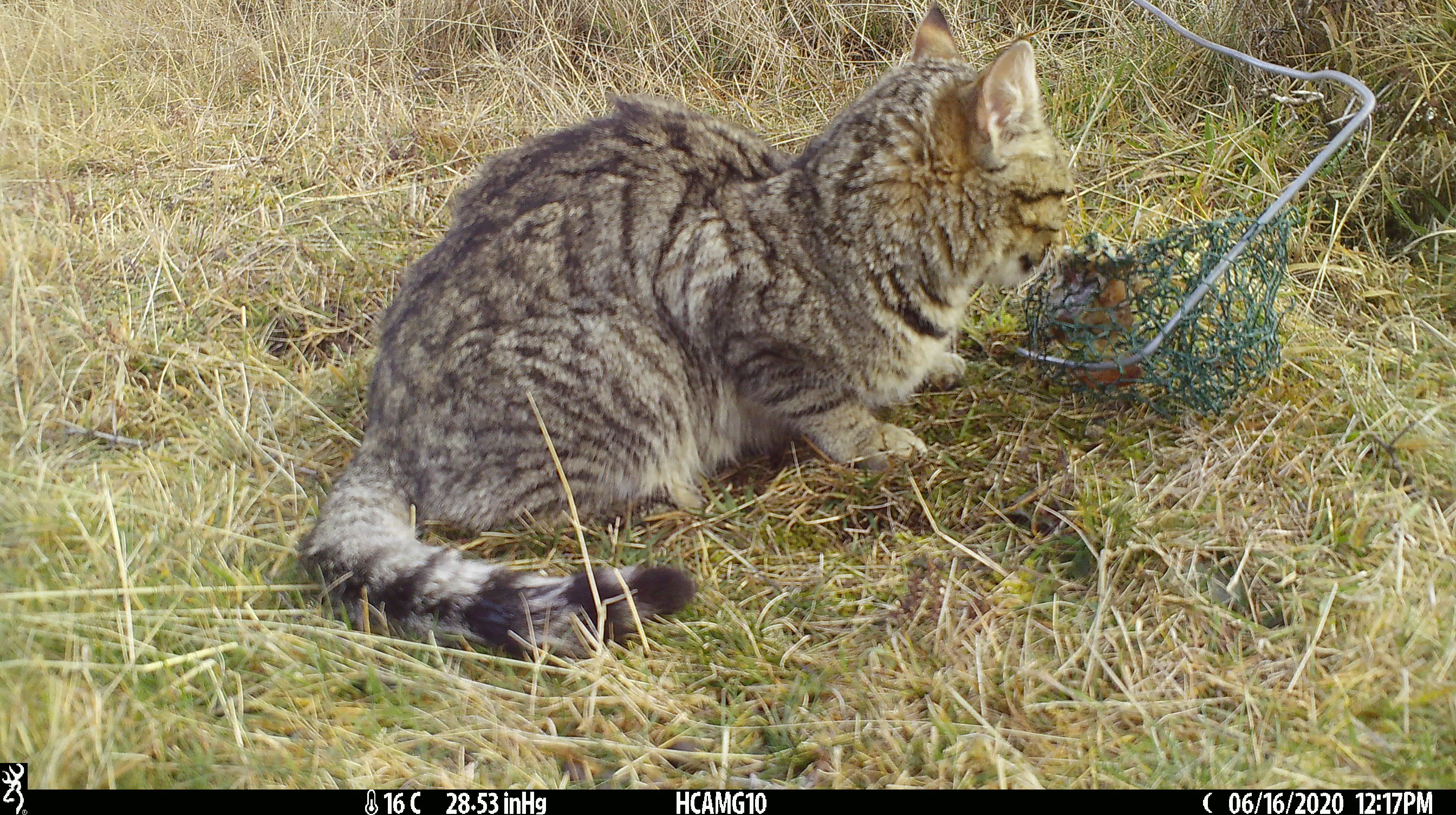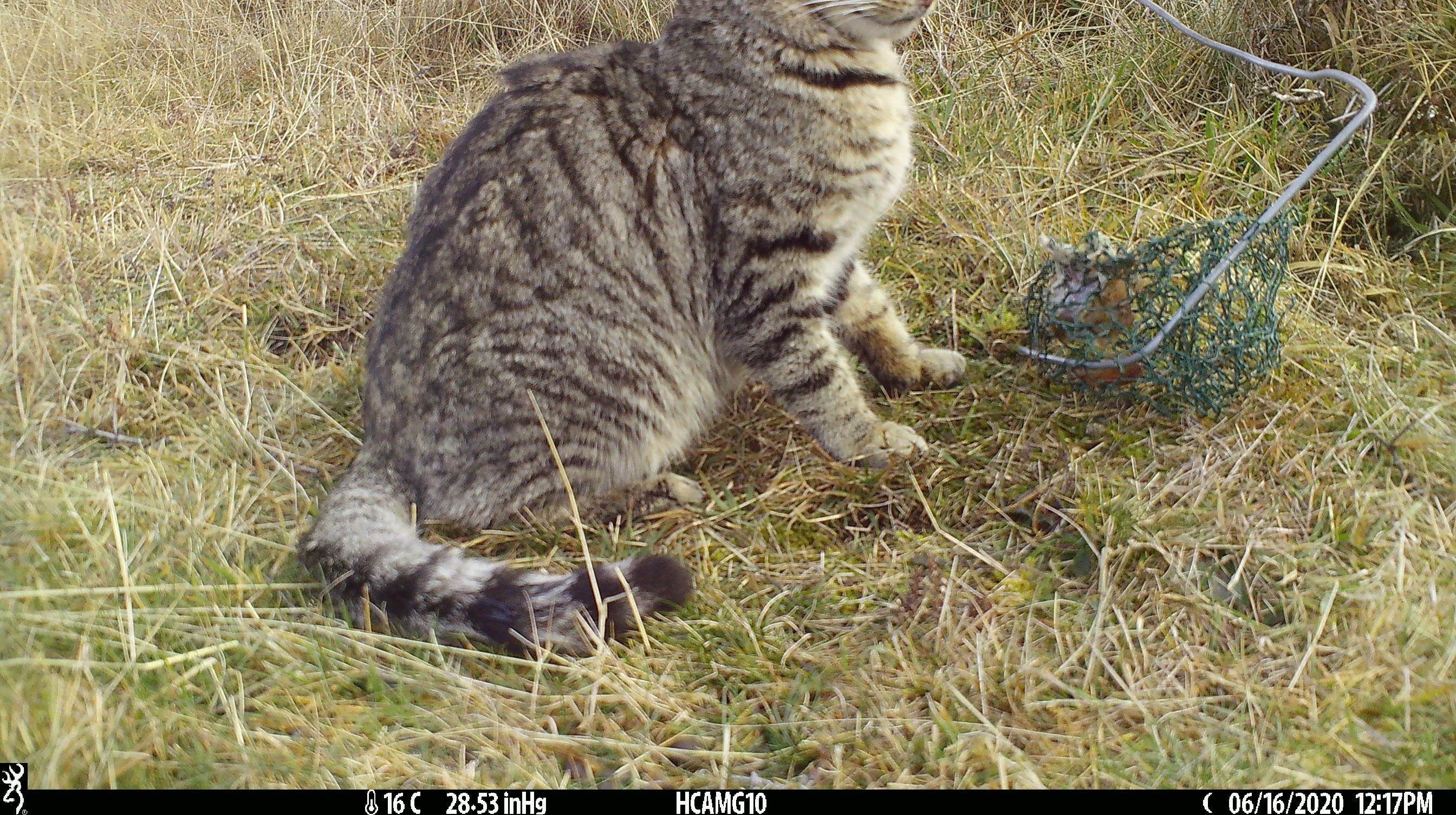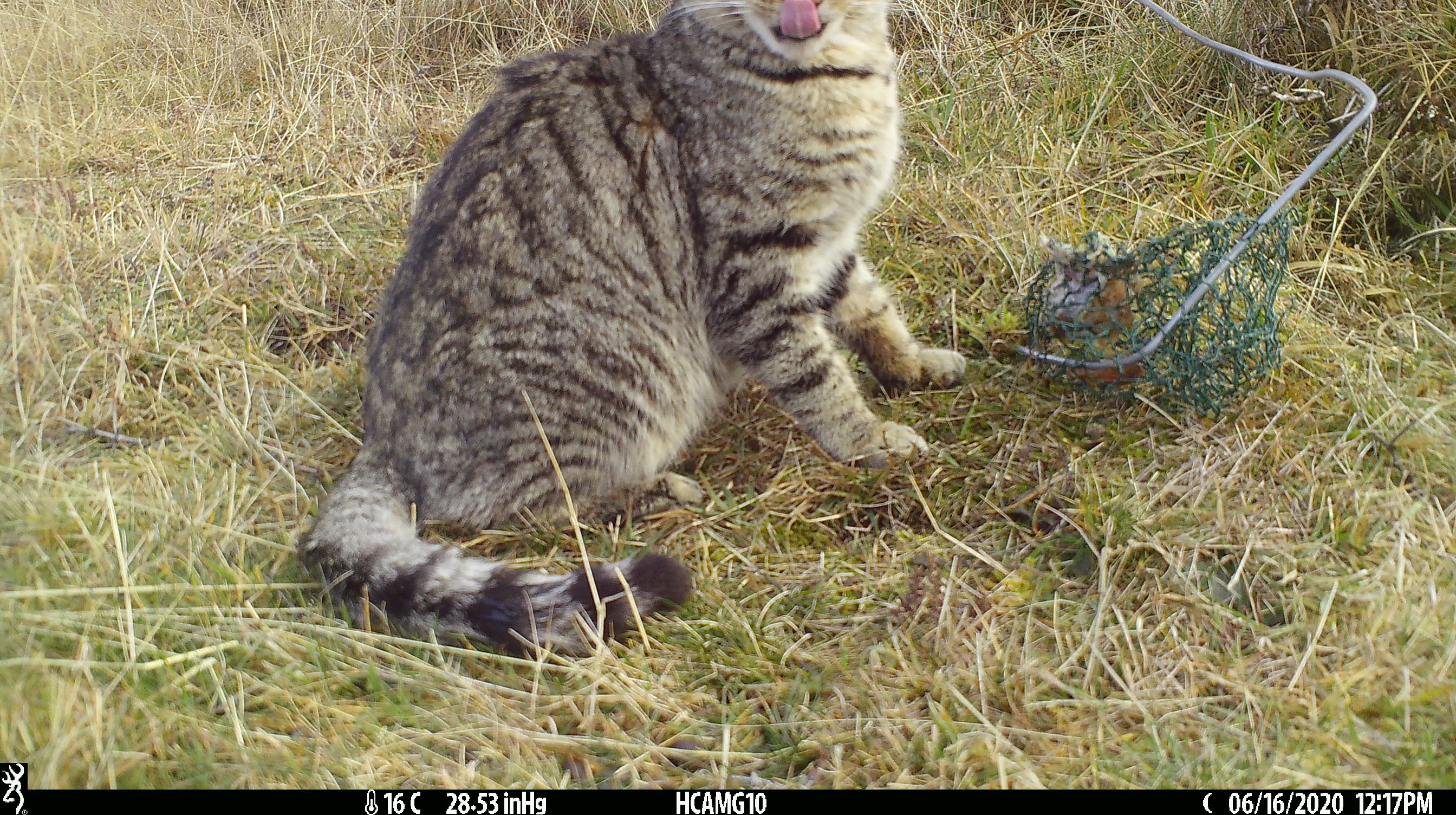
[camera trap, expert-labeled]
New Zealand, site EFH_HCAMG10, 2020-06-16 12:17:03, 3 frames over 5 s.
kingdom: Animalia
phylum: Chordata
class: Mammalia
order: Carnivora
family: Felidae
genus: Felis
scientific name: Felis catus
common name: domestic cat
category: cat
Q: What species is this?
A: Cat (domestic cat) (Felis catus).